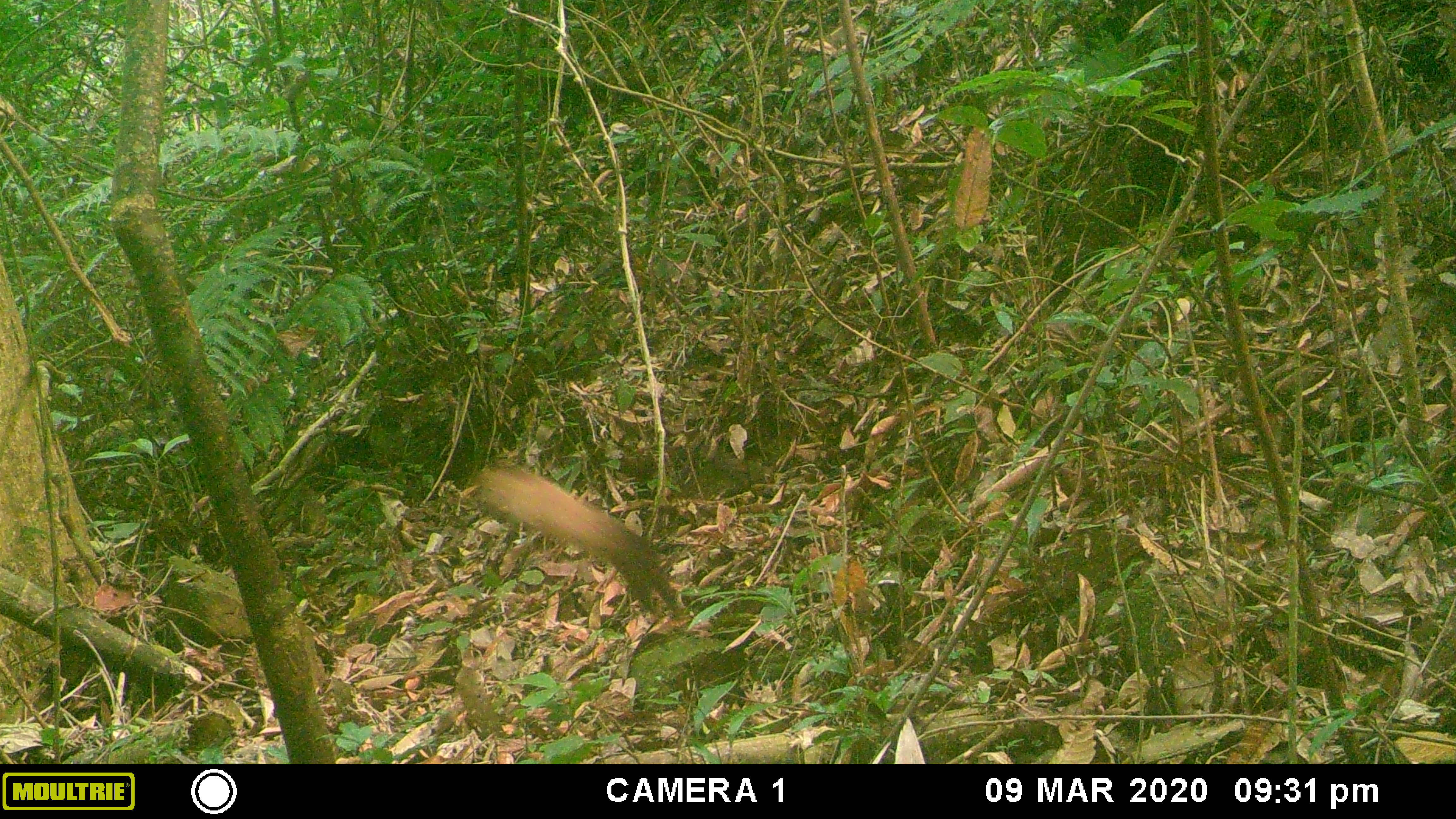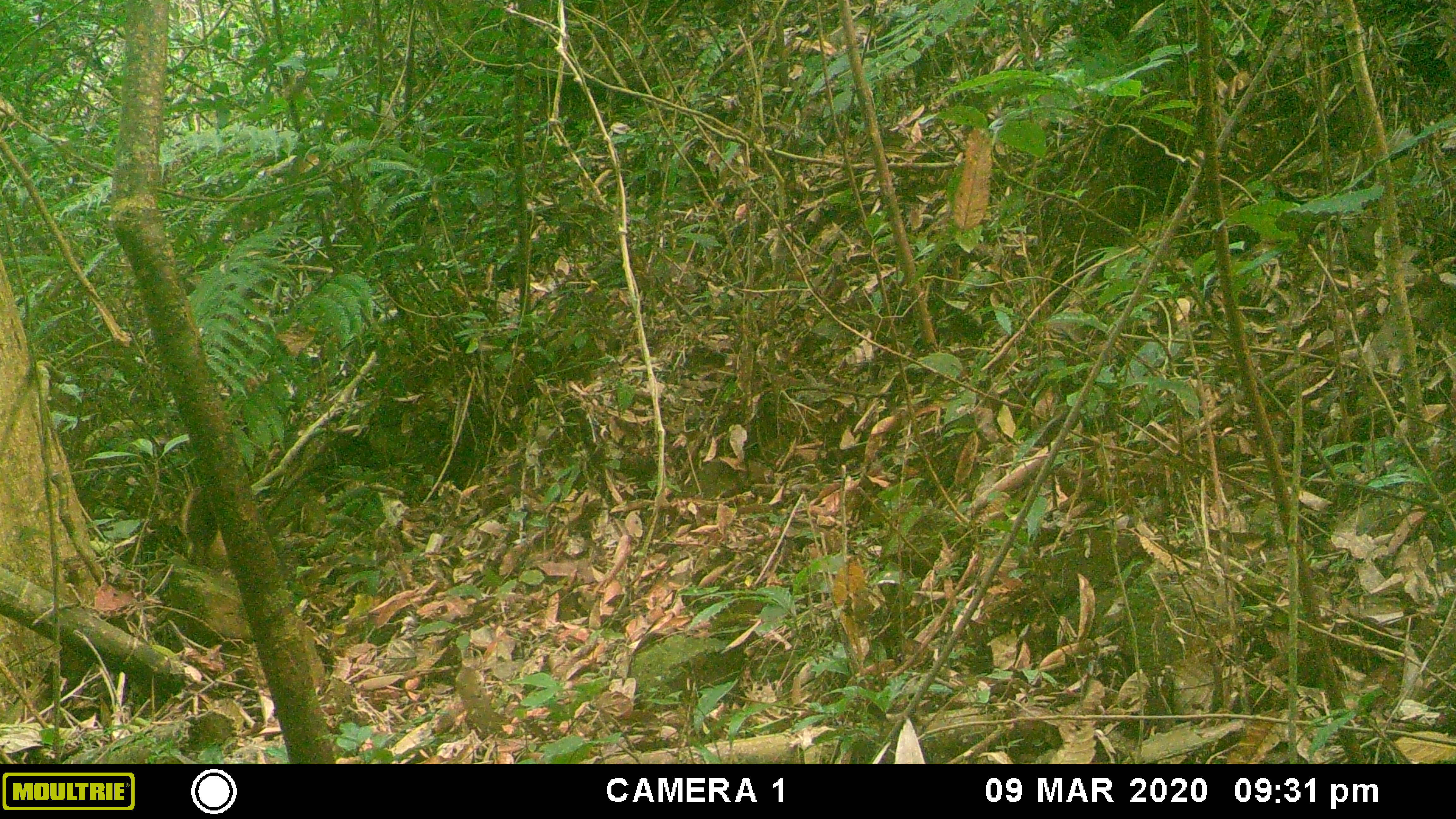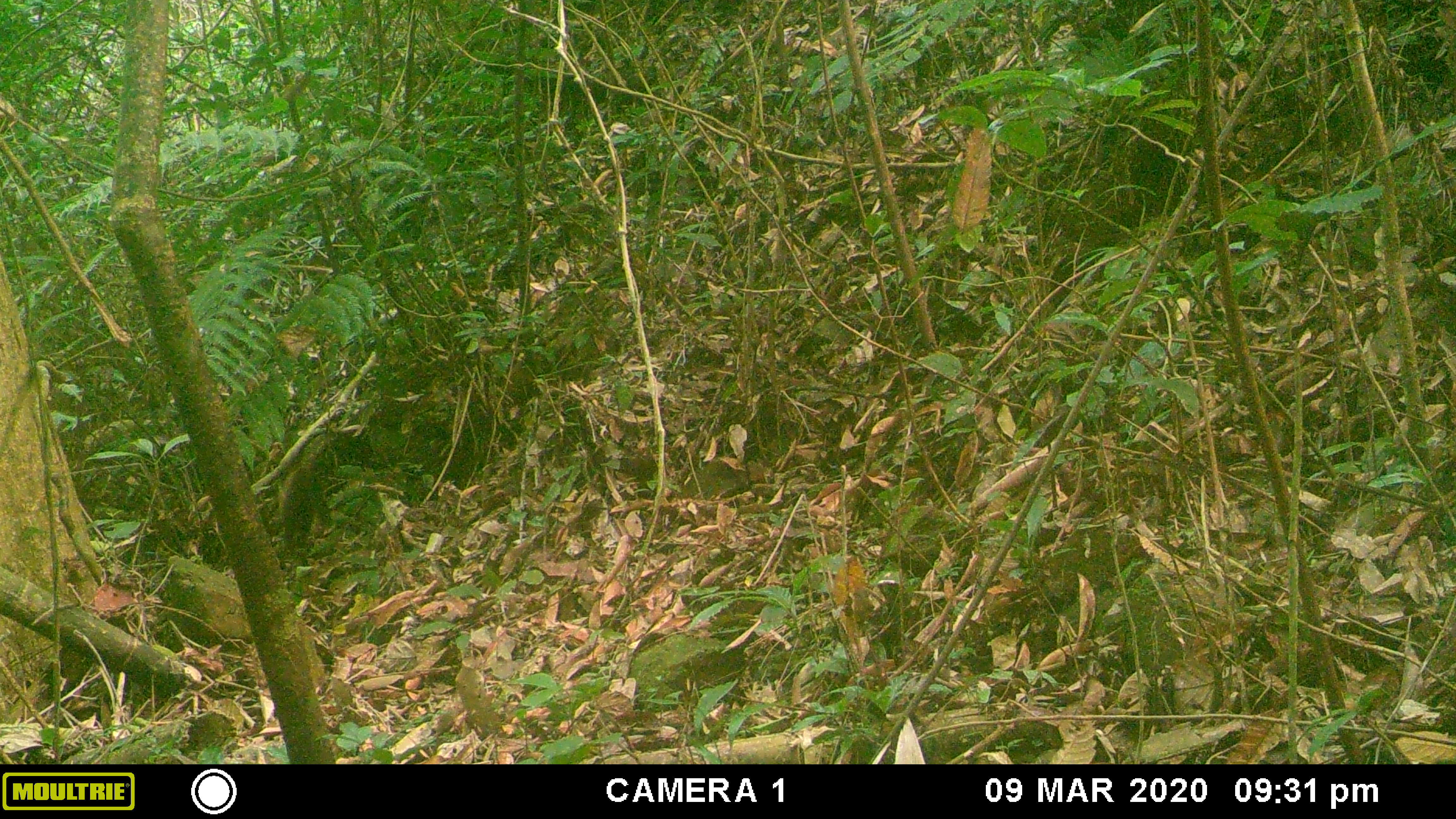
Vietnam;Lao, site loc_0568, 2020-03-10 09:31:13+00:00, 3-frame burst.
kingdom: Animalia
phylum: Chordata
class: Mammalia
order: Carnivora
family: Mustelidae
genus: Martes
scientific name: Martes flavigula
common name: yellow-throated marten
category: yellow throated marten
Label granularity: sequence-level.